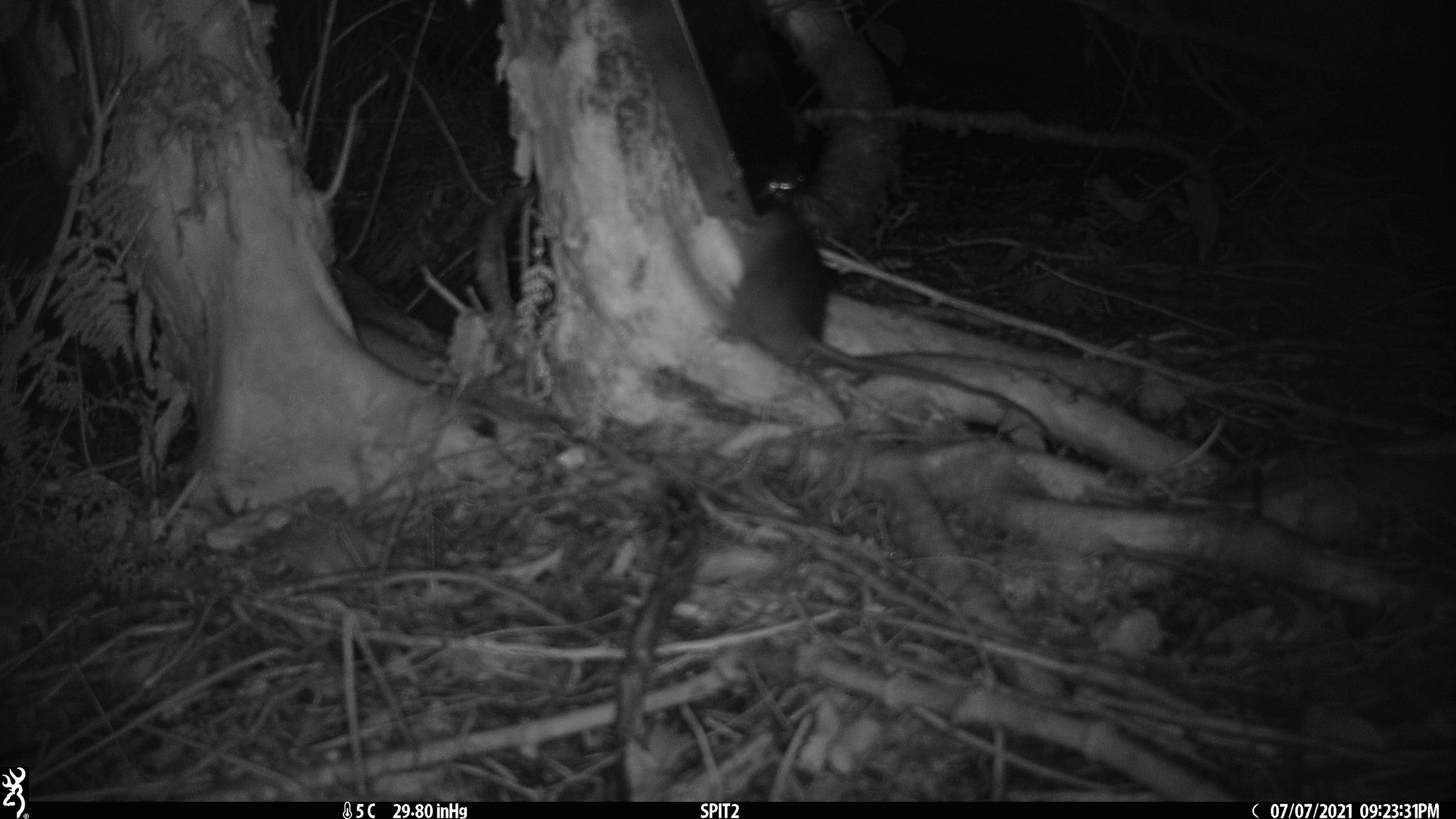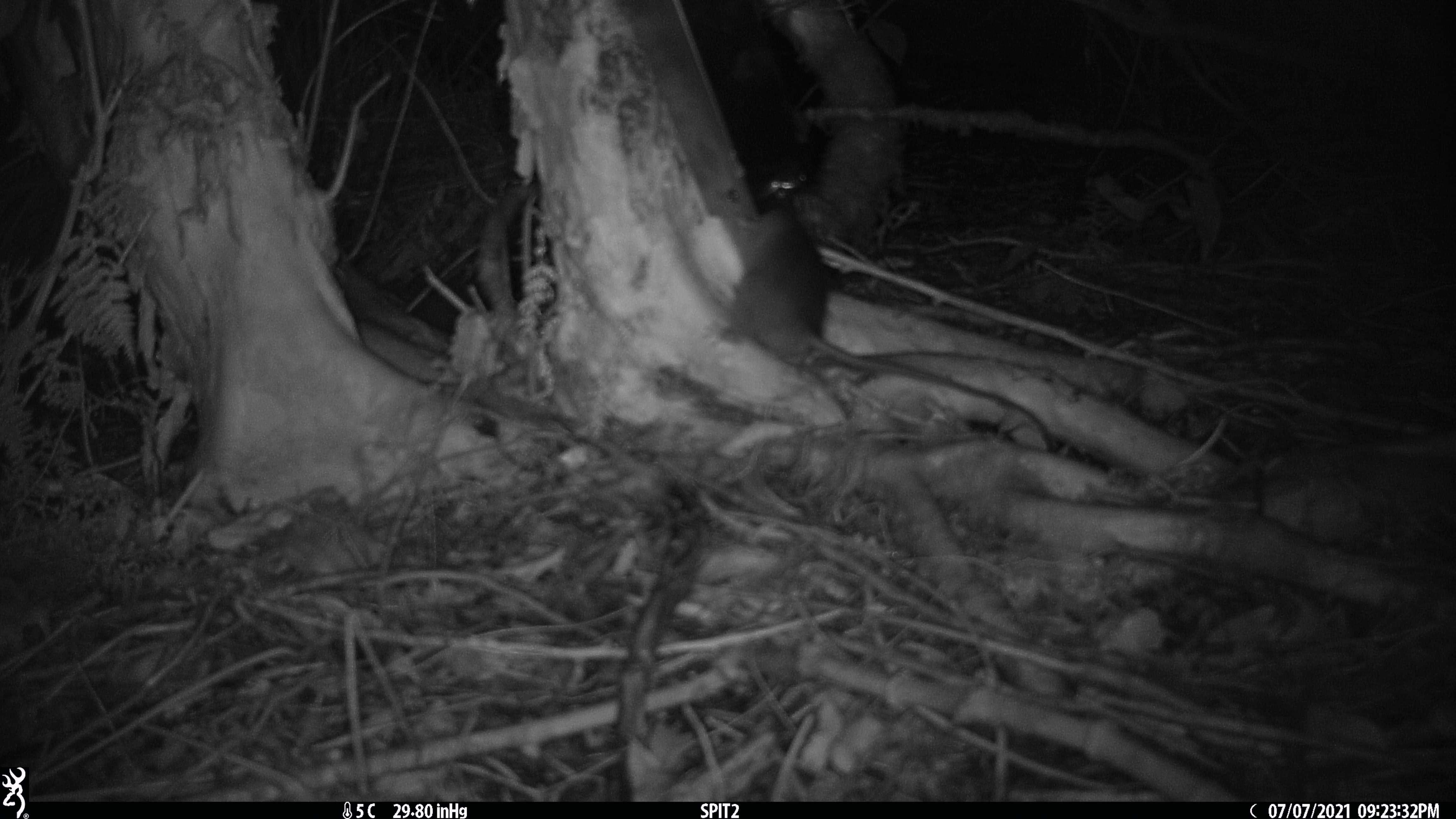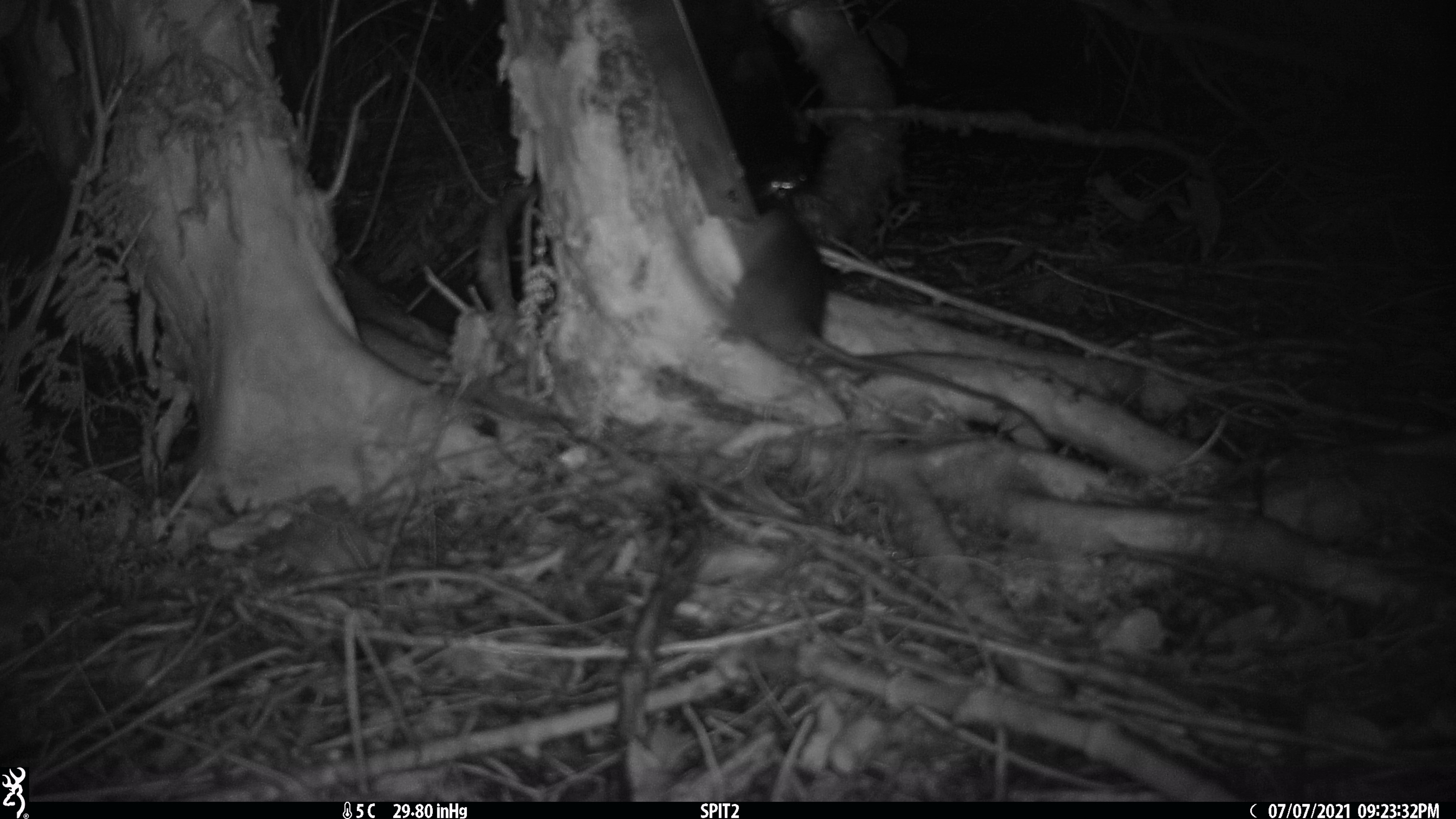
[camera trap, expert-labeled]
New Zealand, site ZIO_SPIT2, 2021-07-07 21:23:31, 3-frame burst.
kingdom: Animalia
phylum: Chordata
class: Mammalia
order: Rodentia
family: Muridae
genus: Rattus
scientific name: Rattus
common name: rat